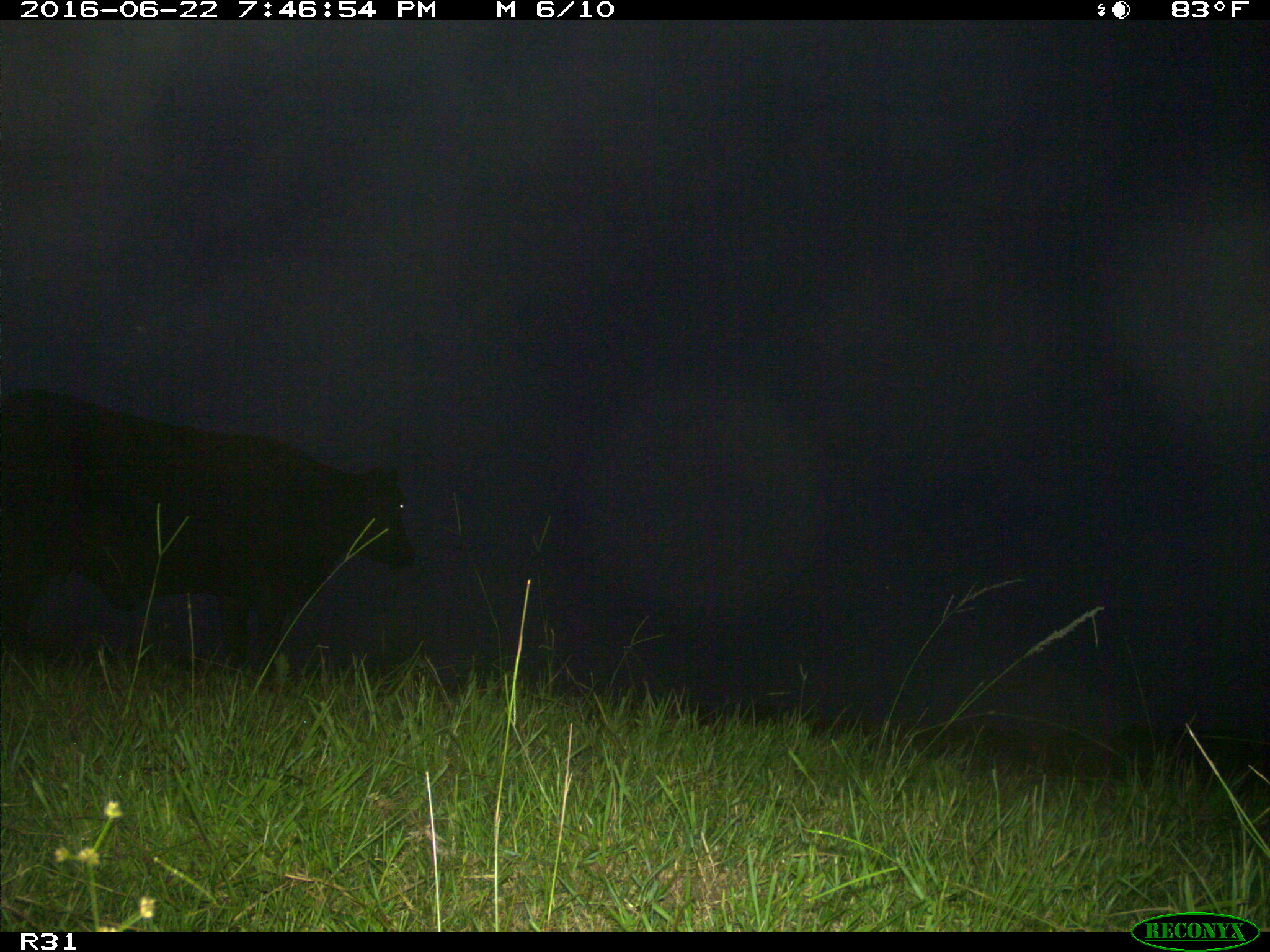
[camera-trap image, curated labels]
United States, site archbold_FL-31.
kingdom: Animalia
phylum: Chordata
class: Mammalia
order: Artiodactyla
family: Bovidae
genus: Bos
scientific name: Bos taurus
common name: domestic cow